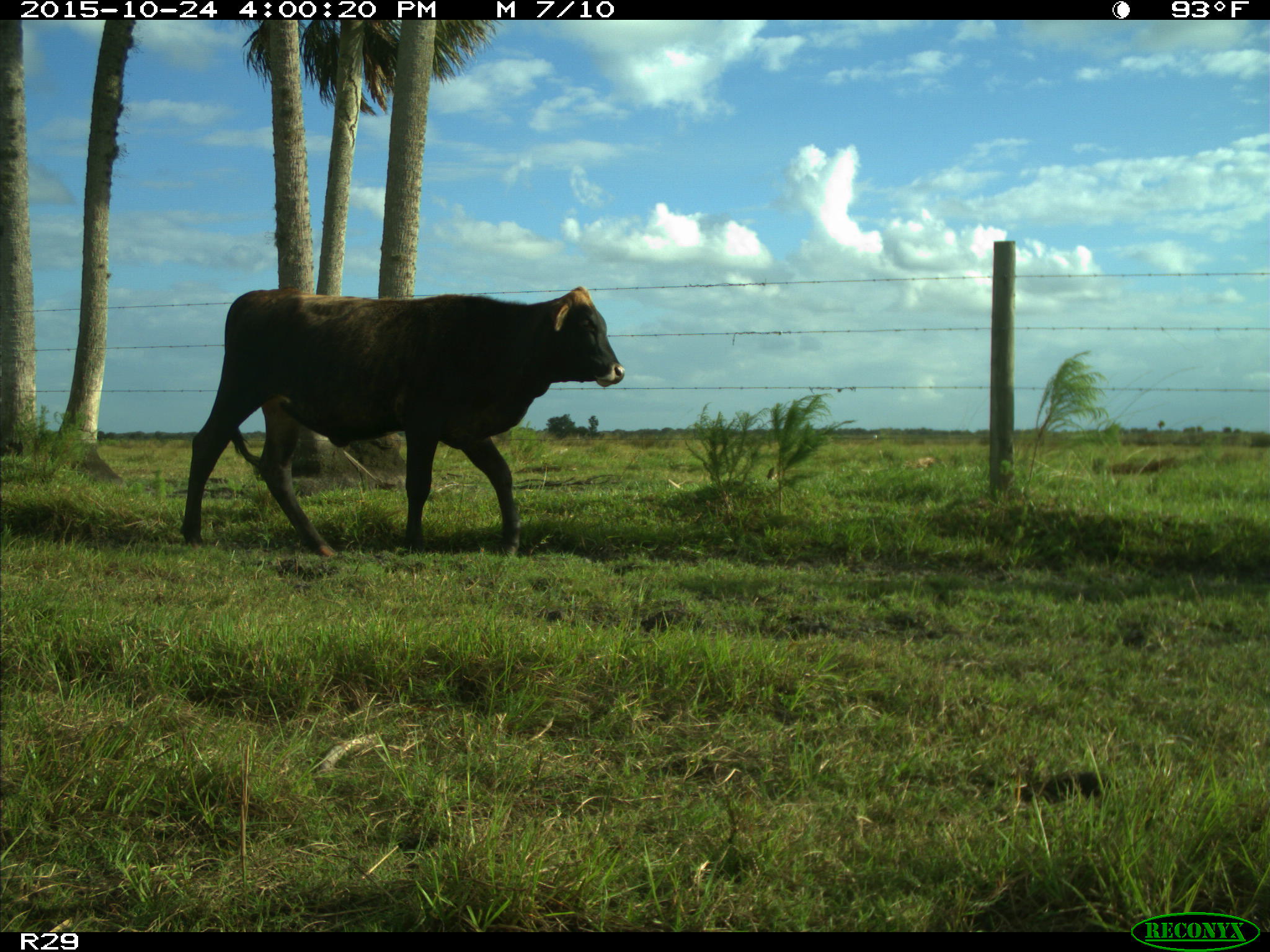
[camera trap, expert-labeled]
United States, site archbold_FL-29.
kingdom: Animalia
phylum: Chordata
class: Mammalia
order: Artiodactyla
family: Bovidae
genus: Bos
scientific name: Bos taurus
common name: domestic cow